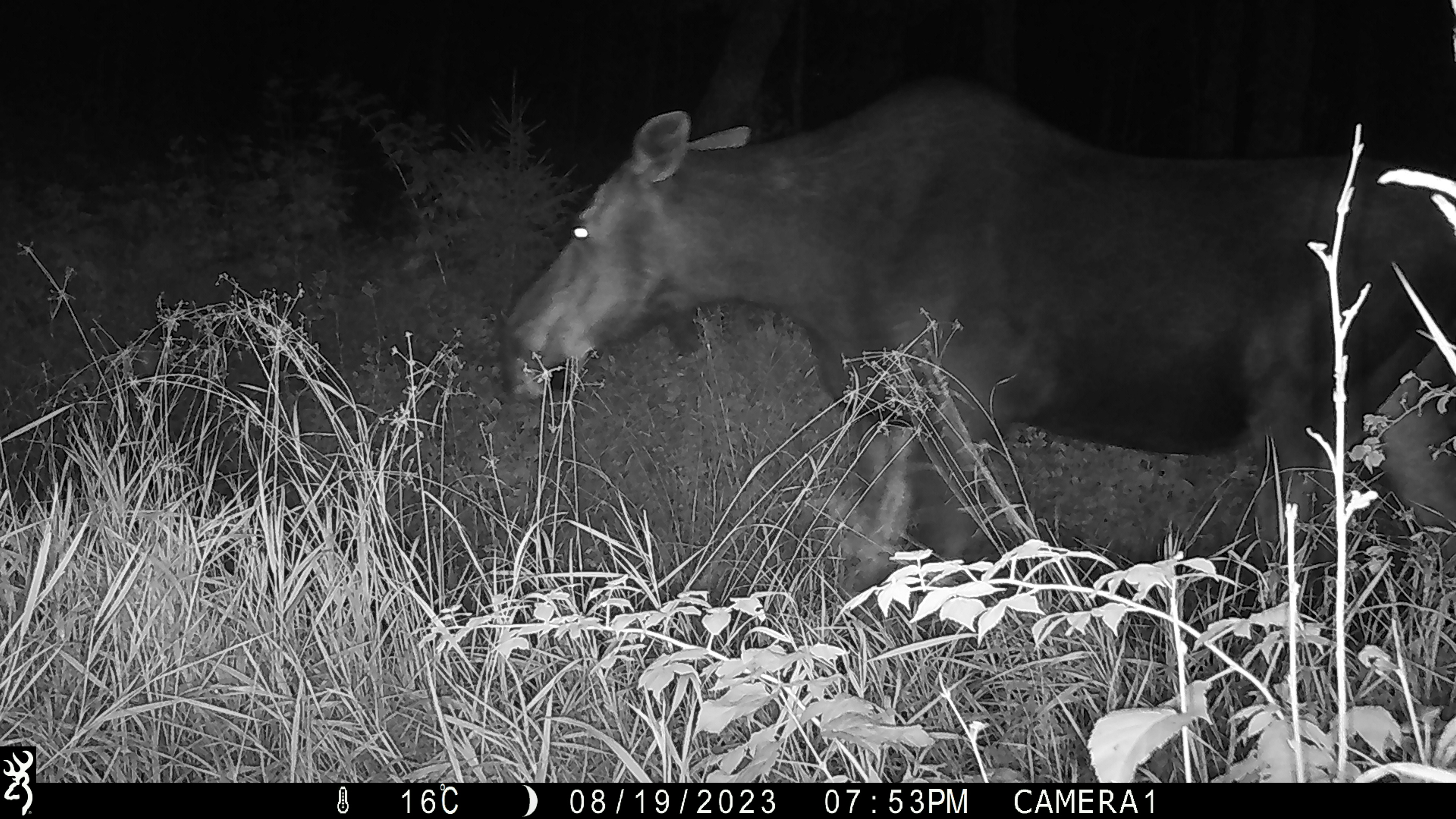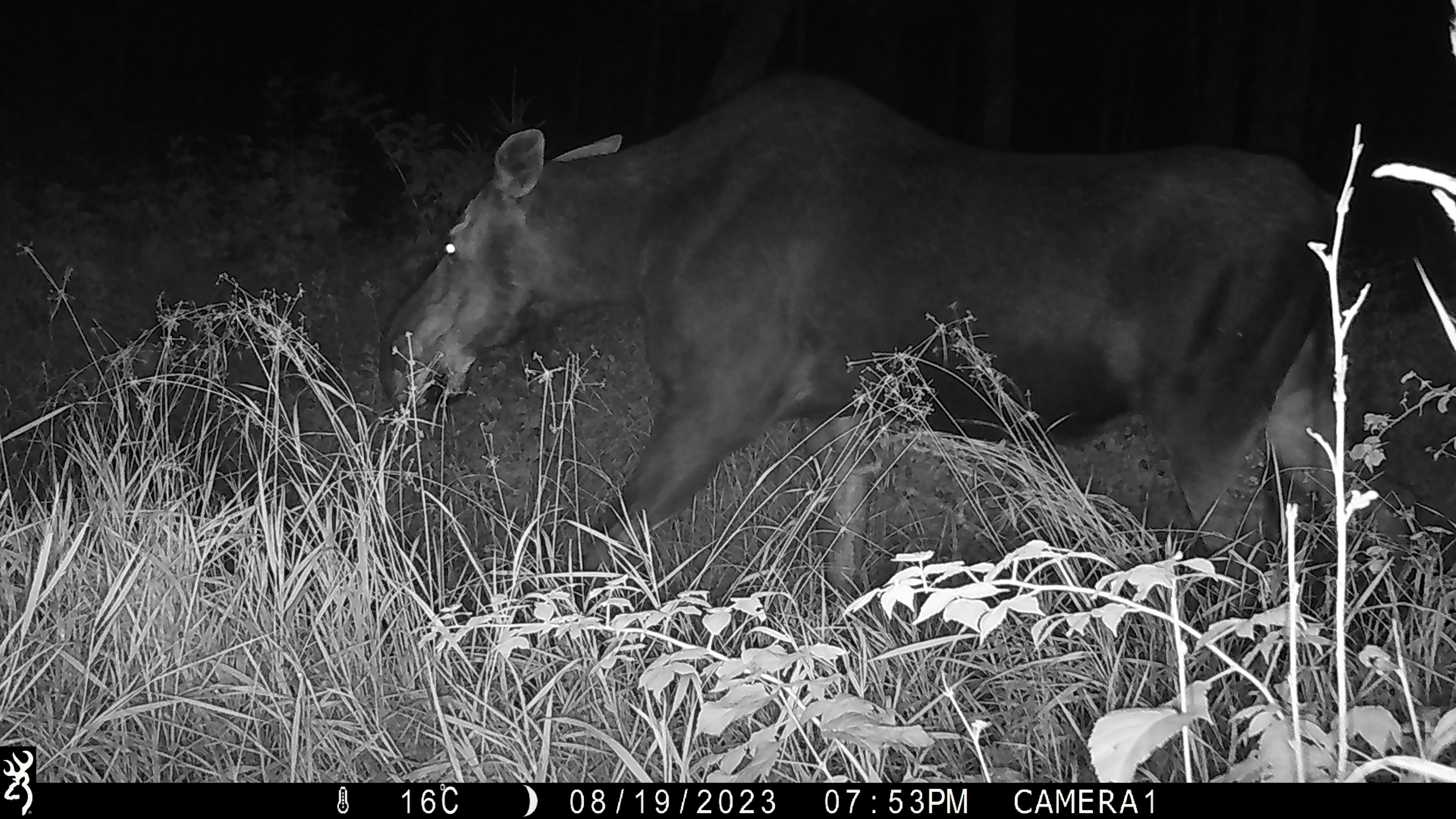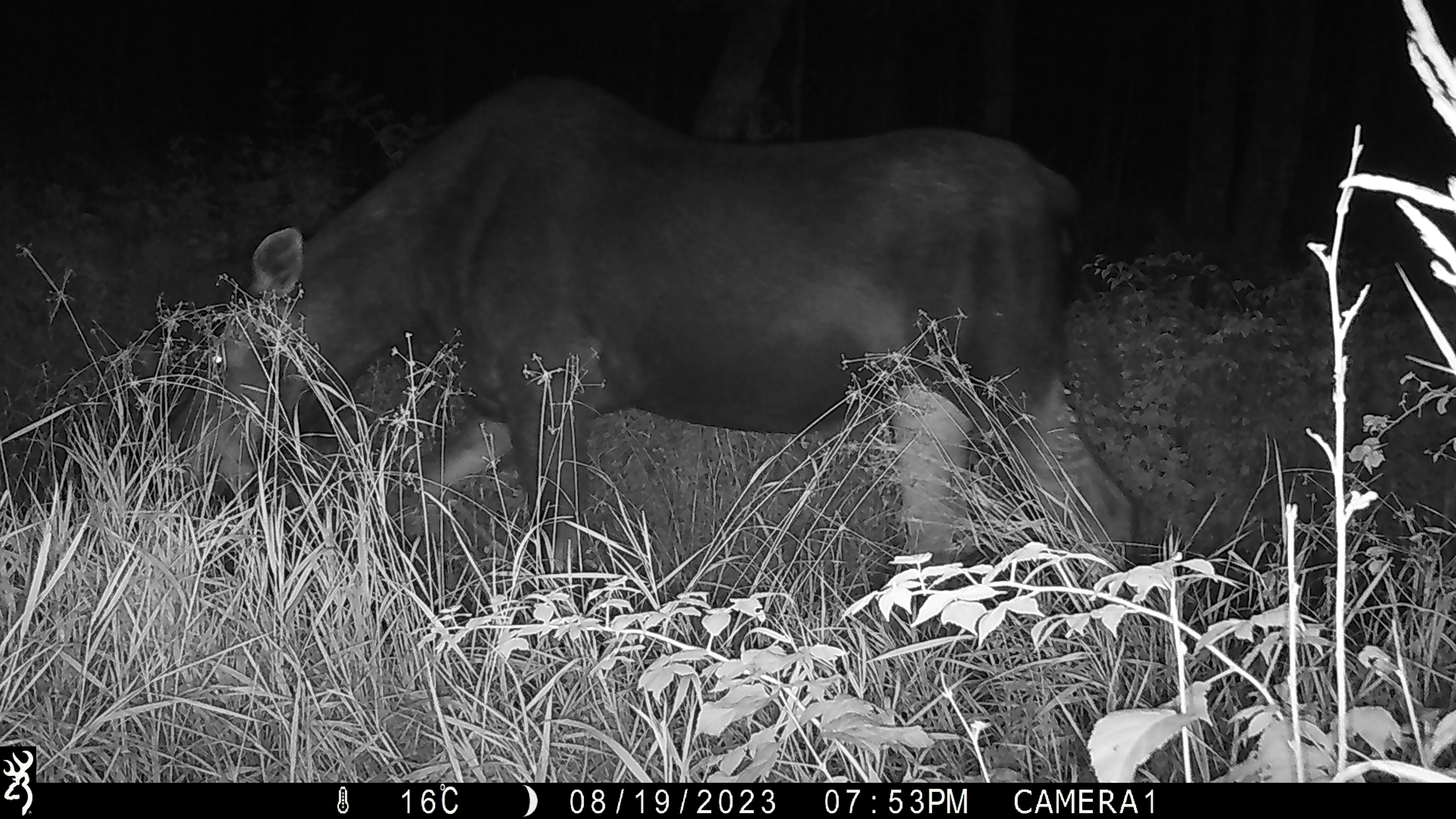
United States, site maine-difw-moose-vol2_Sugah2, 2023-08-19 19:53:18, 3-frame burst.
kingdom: Animalia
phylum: Chordata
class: Mammalia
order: Artiodactyla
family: Cervidae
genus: Alces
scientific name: Alces alces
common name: moose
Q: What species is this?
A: Moose (Alces alces).